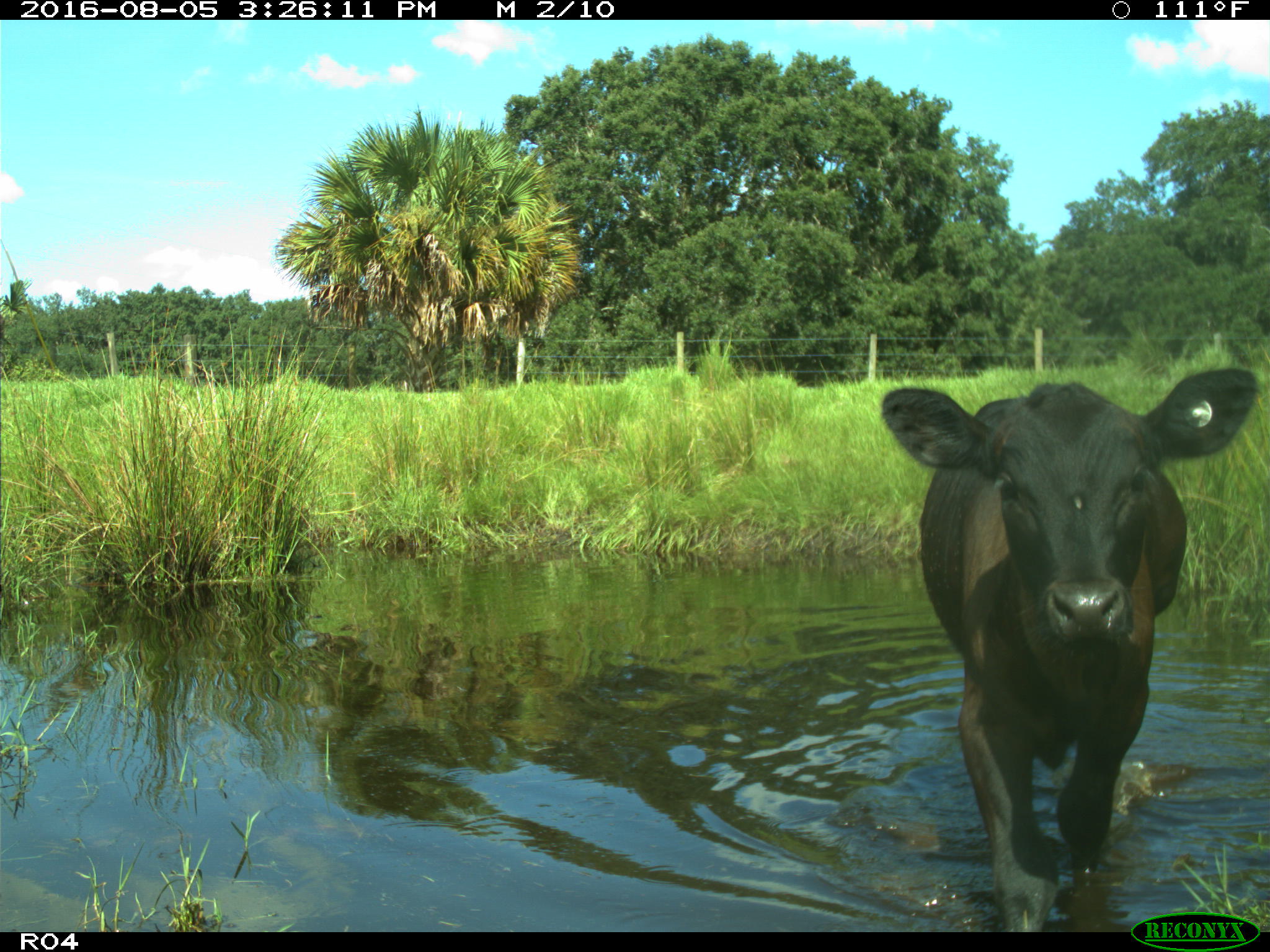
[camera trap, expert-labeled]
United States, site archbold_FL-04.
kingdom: Animalia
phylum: Chordata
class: Mammalia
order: Artiodactyla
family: Bovidae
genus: Bos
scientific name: Bos taurus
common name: domestic cow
Bos taurus (domestic cow).